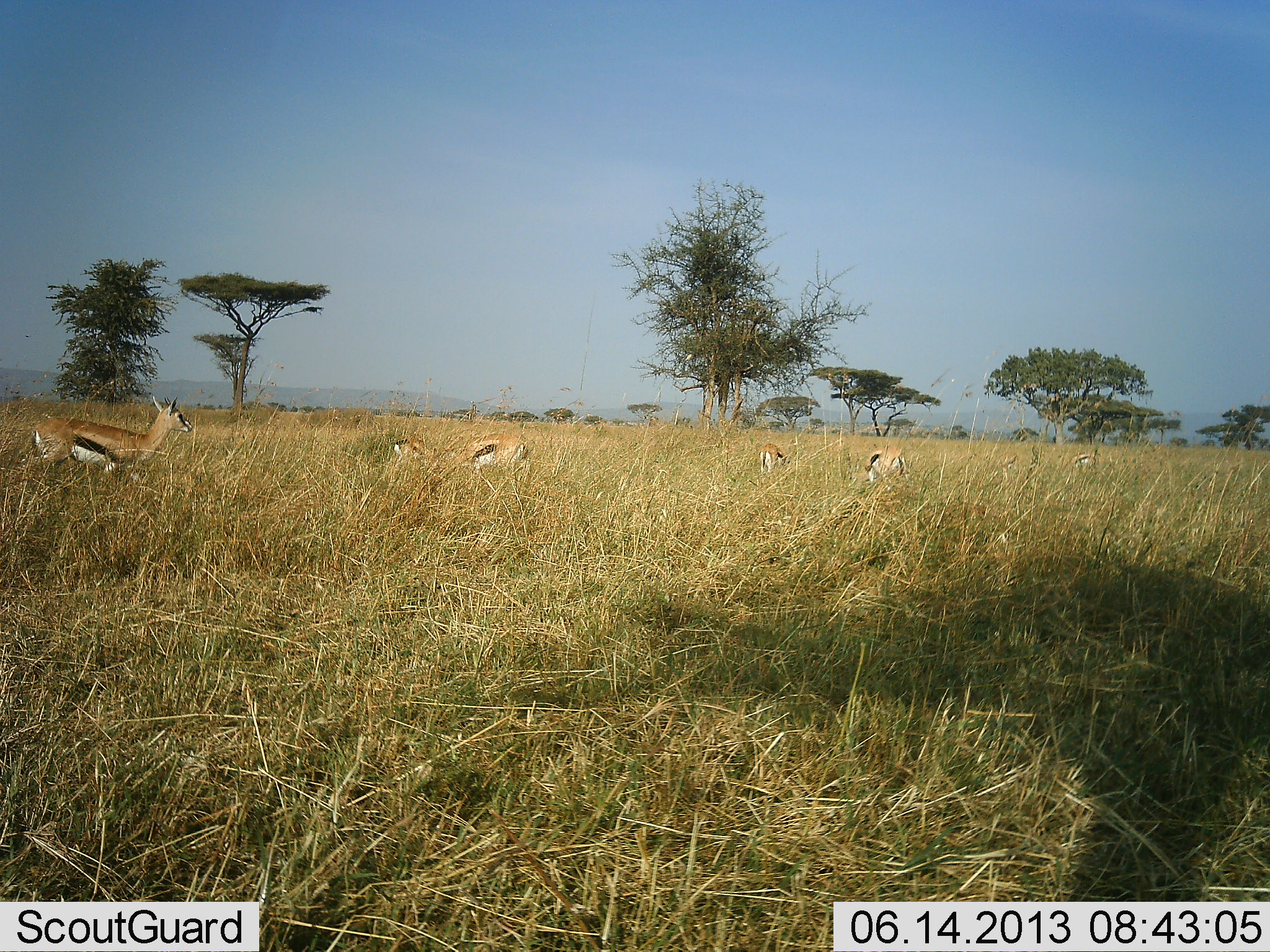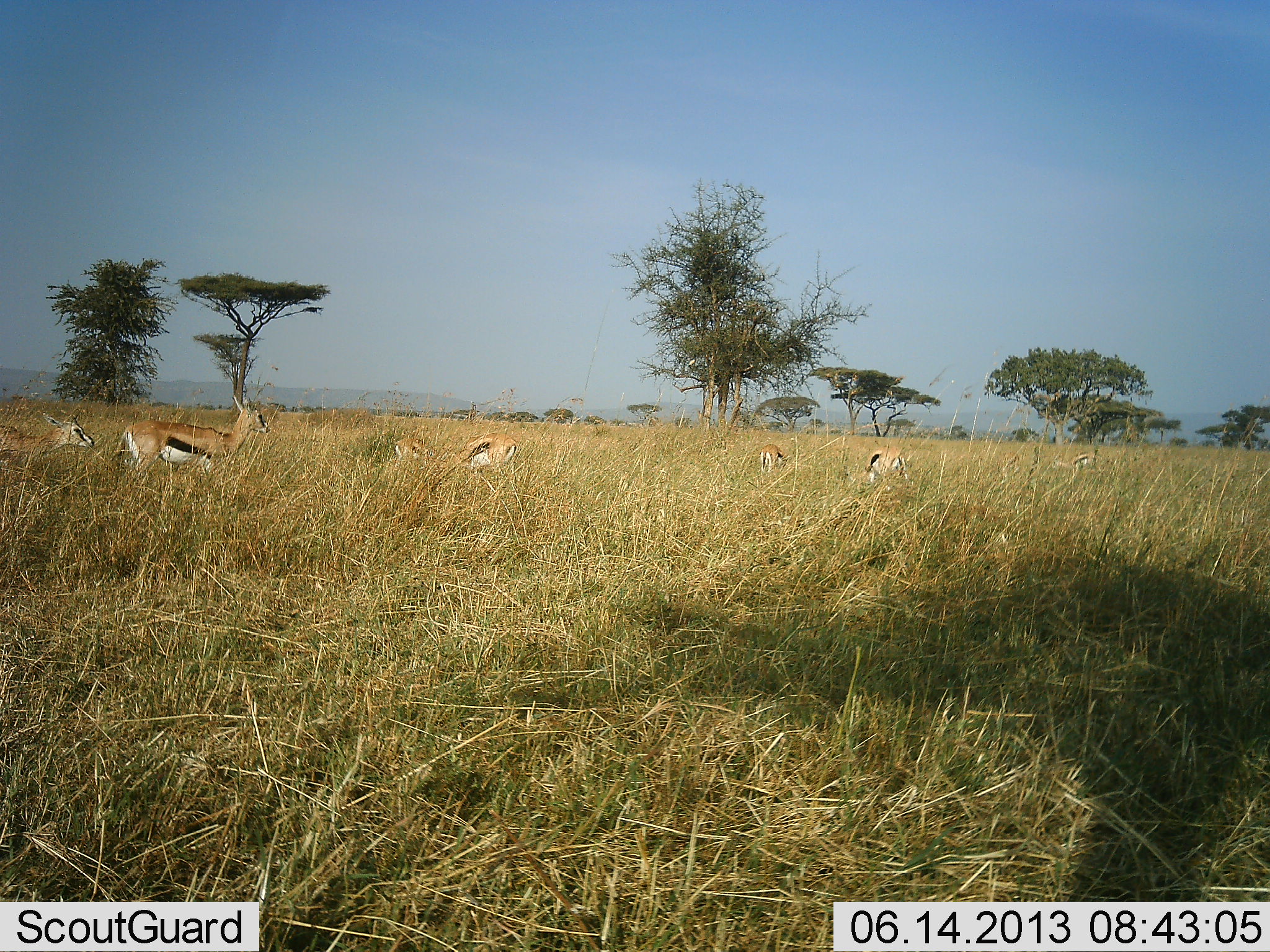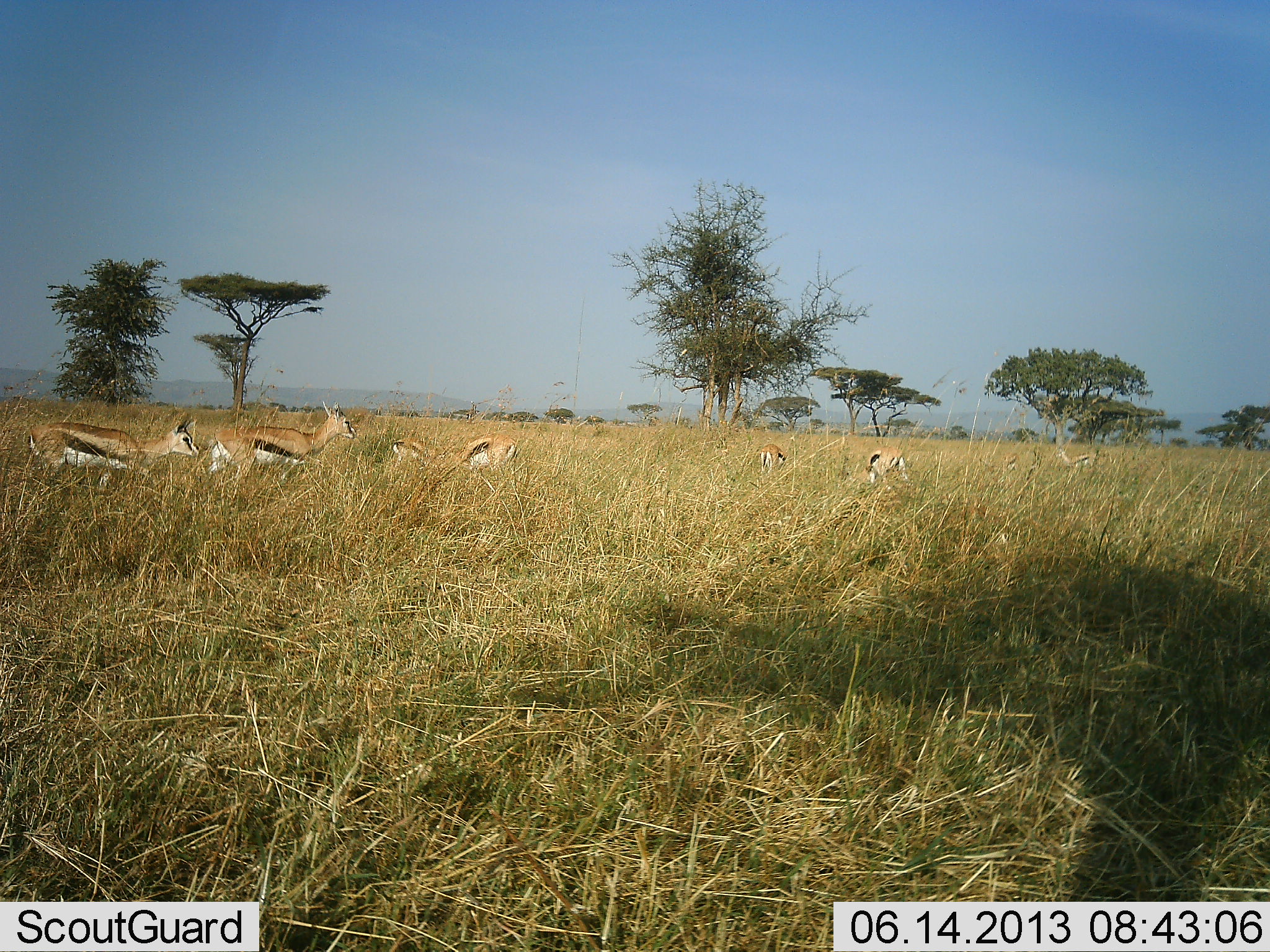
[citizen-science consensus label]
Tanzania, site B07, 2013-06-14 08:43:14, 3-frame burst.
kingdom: Animalia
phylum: Chordata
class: Mammalia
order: Artiodactyla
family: Bovidae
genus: Eudorcas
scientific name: Eudorcas thomsonii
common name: thomson's gazelle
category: gazellethomsons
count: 7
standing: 52%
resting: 5%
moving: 71%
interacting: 5%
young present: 0%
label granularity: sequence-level